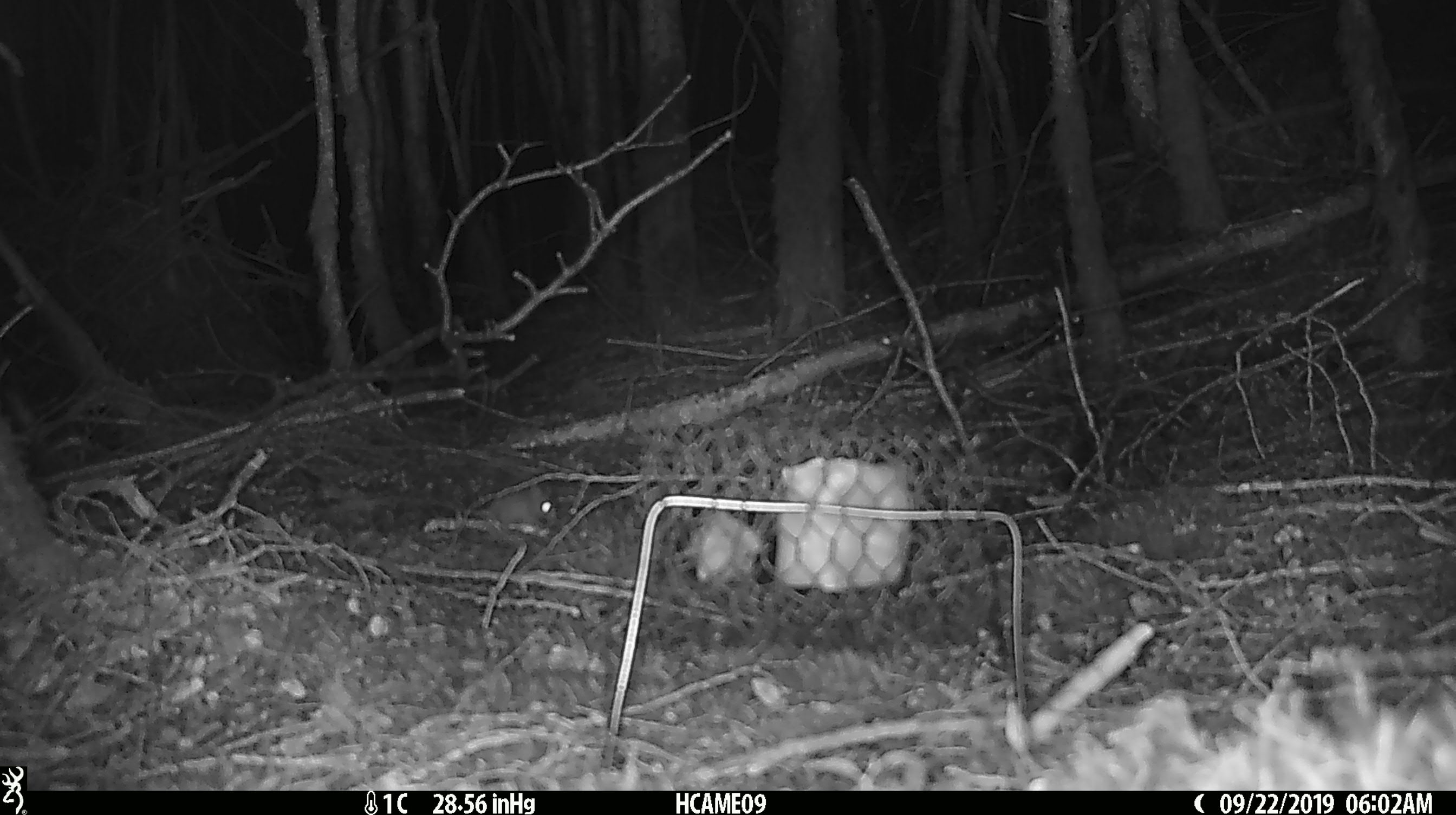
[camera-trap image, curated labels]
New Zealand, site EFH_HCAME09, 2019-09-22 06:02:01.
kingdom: Animalia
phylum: Chordata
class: Mammalia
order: Rodentia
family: Muridae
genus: Mus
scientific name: Mus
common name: mouse